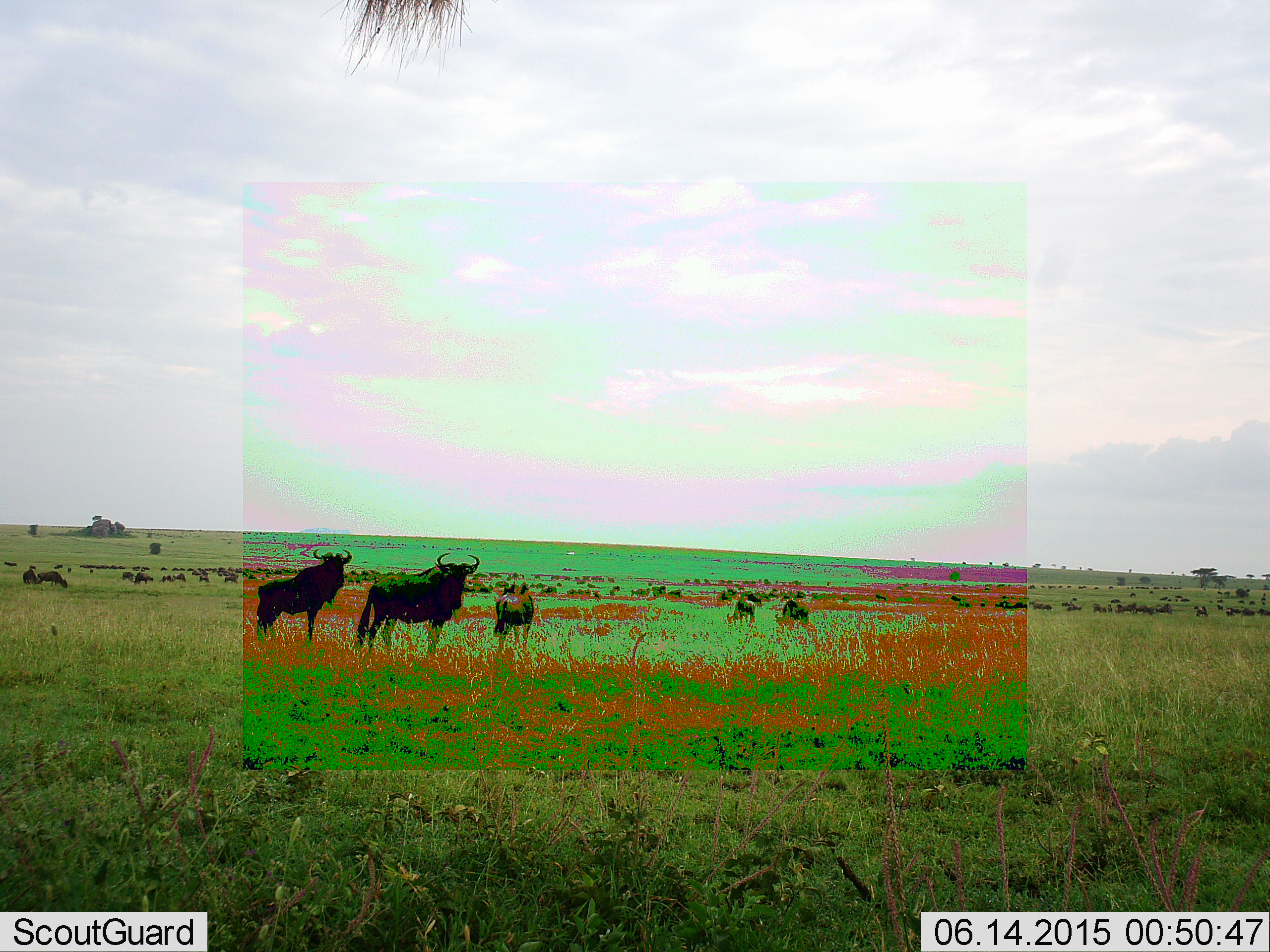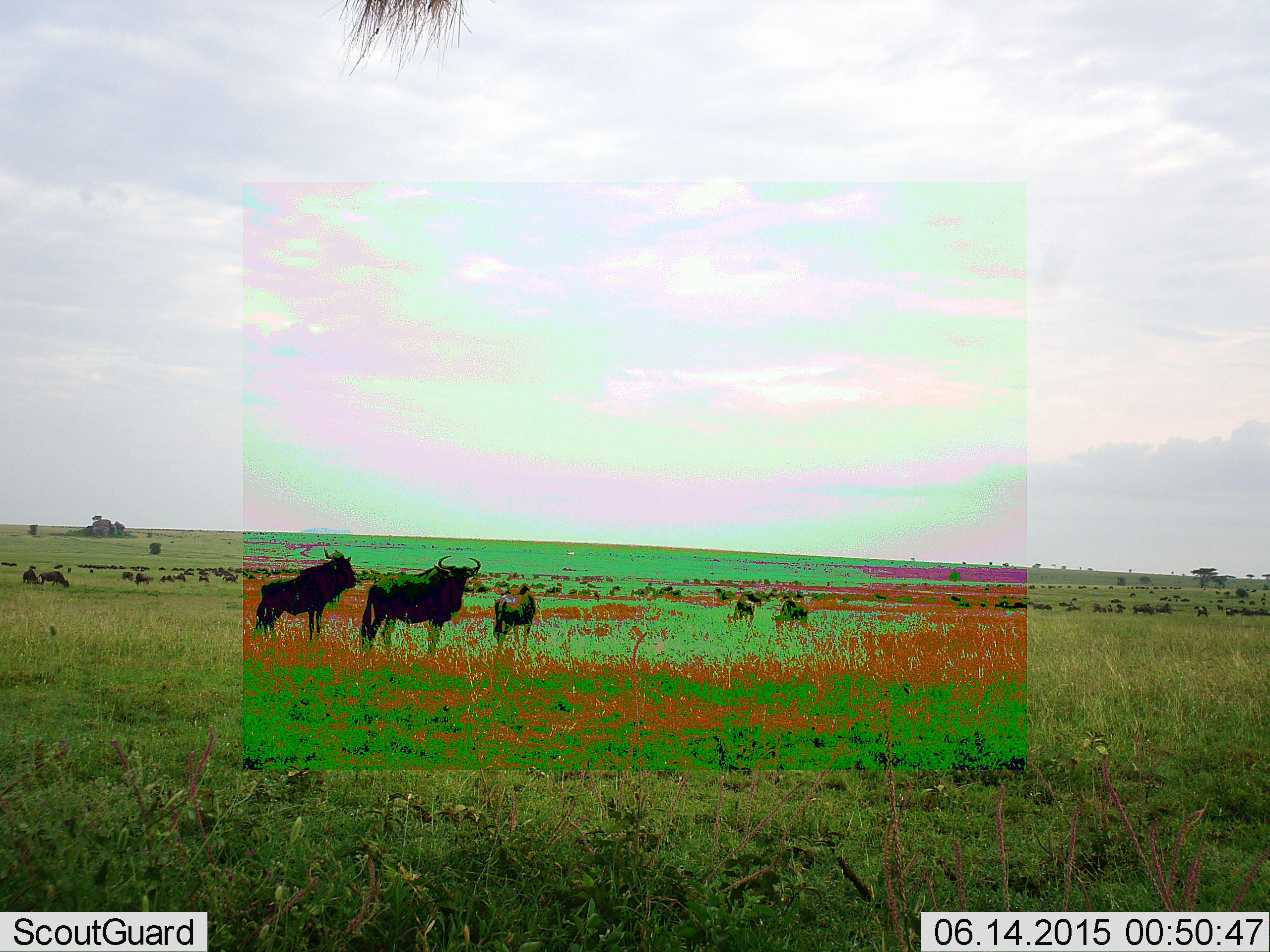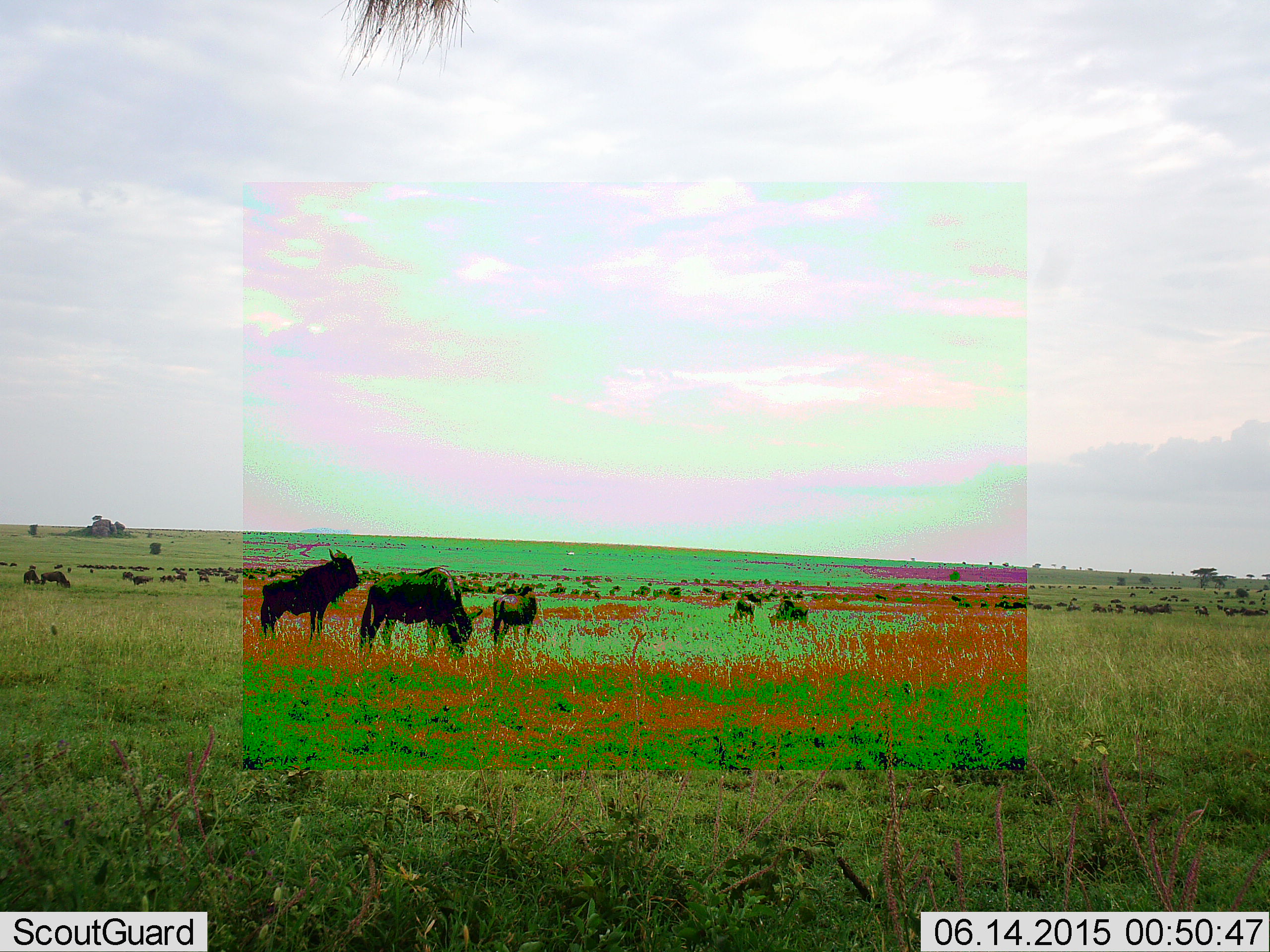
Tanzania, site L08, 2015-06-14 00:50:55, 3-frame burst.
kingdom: Animalia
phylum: Chordata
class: Mammalia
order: Artiodactyla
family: Bovidae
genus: Connochaetes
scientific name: Connochaetes taurinus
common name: blue wildebeest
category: wildebeest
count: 51+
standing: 50%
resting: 10%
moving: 70%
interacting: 0%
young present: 30%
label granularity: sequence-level